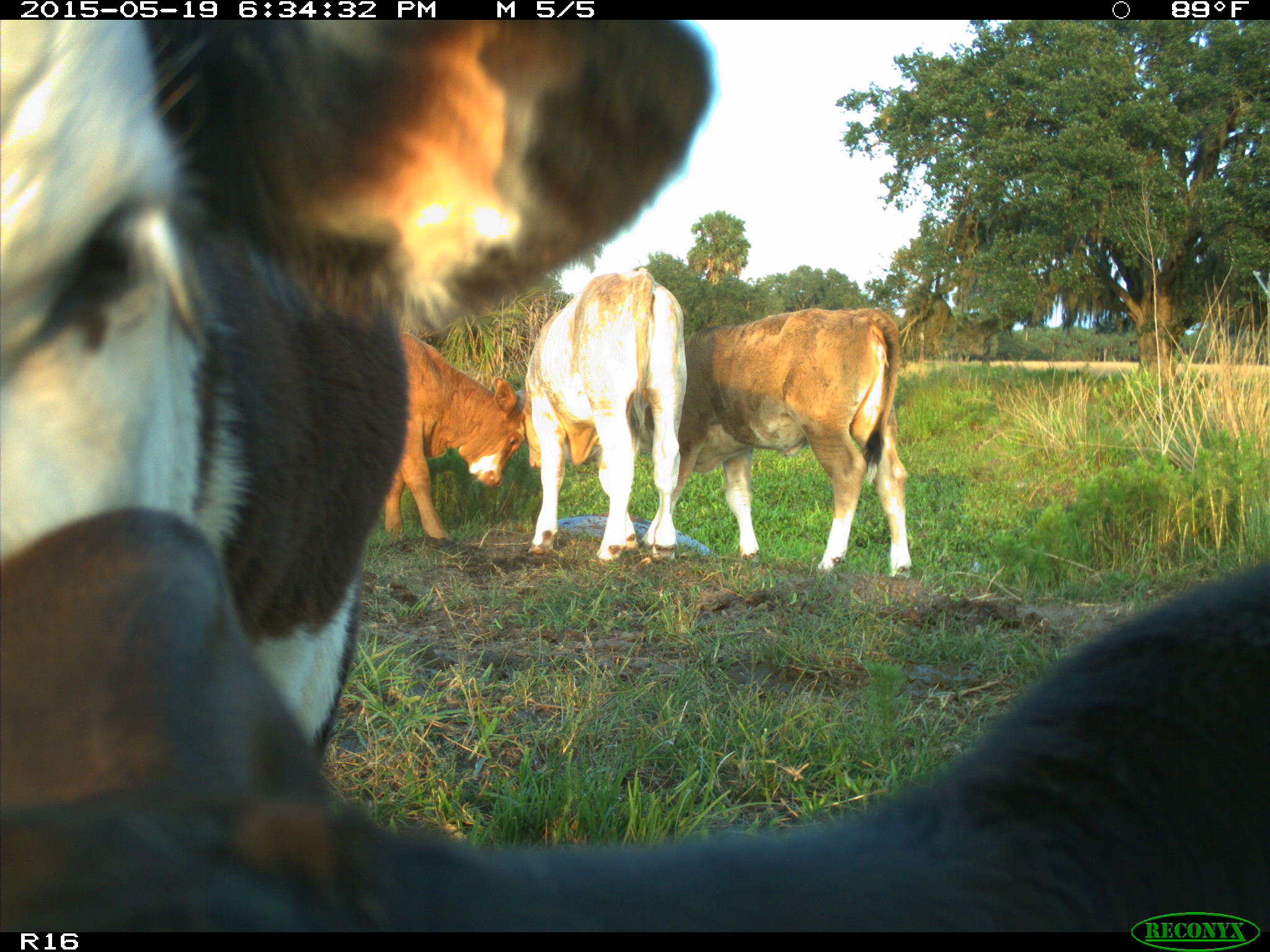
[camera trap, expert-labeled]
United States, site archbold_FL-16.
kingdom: Animalia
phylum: Chordata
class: Mammalia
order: Artiodactyla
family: Bovidae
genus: Bos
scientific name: Bos taurus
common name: domestic cow